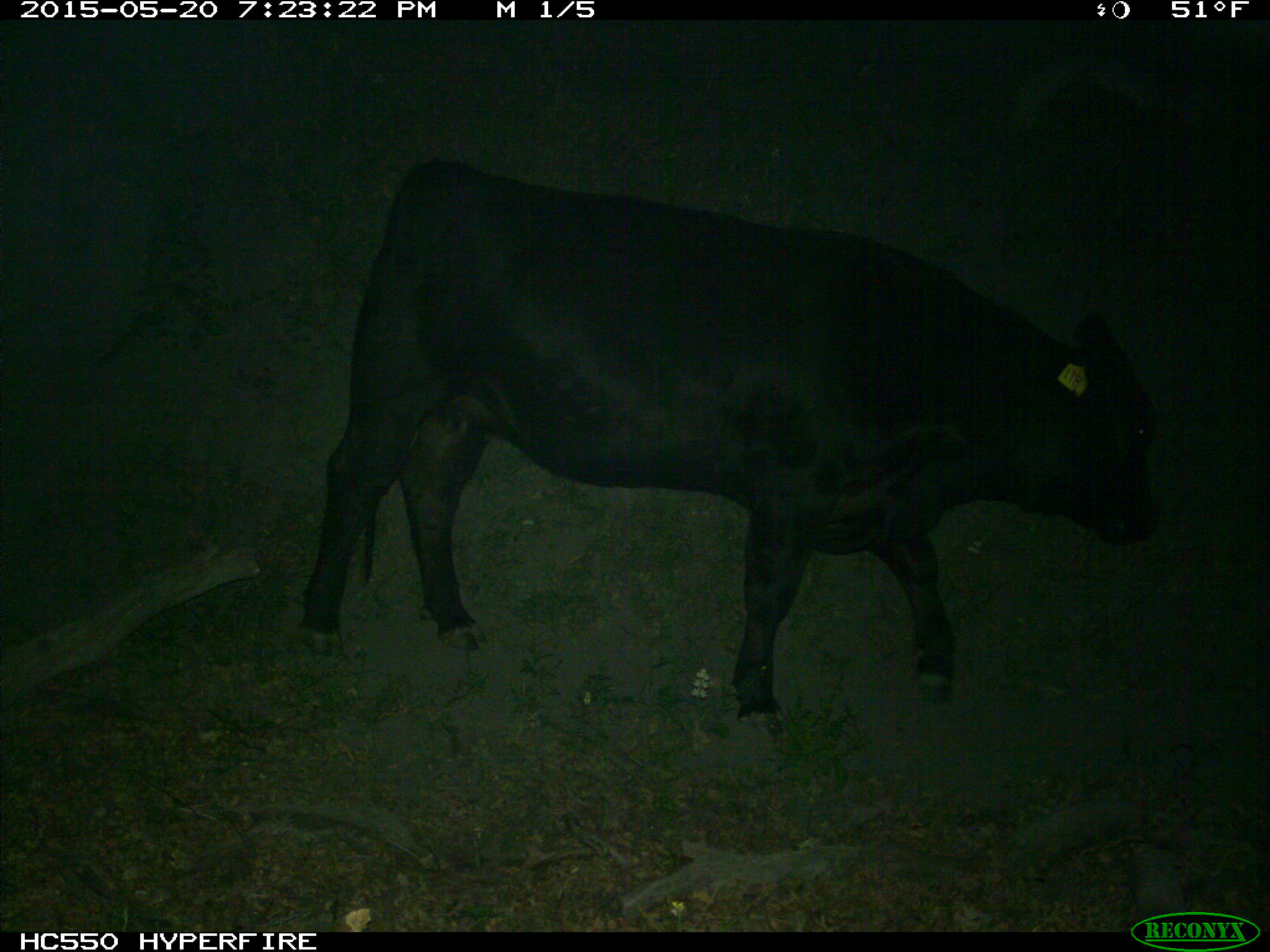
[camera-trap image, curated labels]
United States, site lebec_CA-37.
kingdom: Animalia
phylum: Chordata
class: Mammalia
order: Artiodactyla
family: Bovidae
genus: Bos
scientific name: Bos taurus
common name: domestic cow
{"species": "Bos taurus (domestic cow)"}